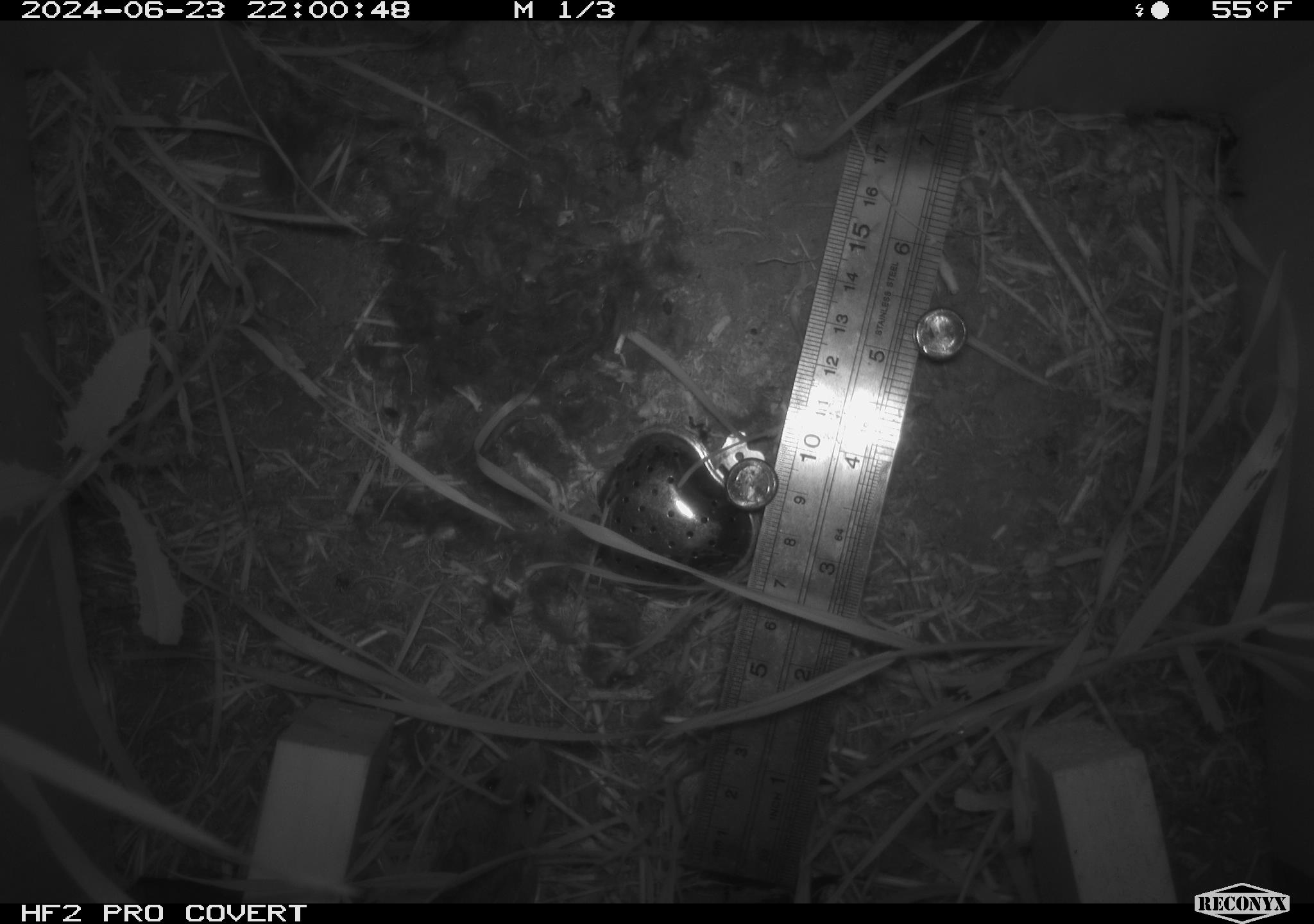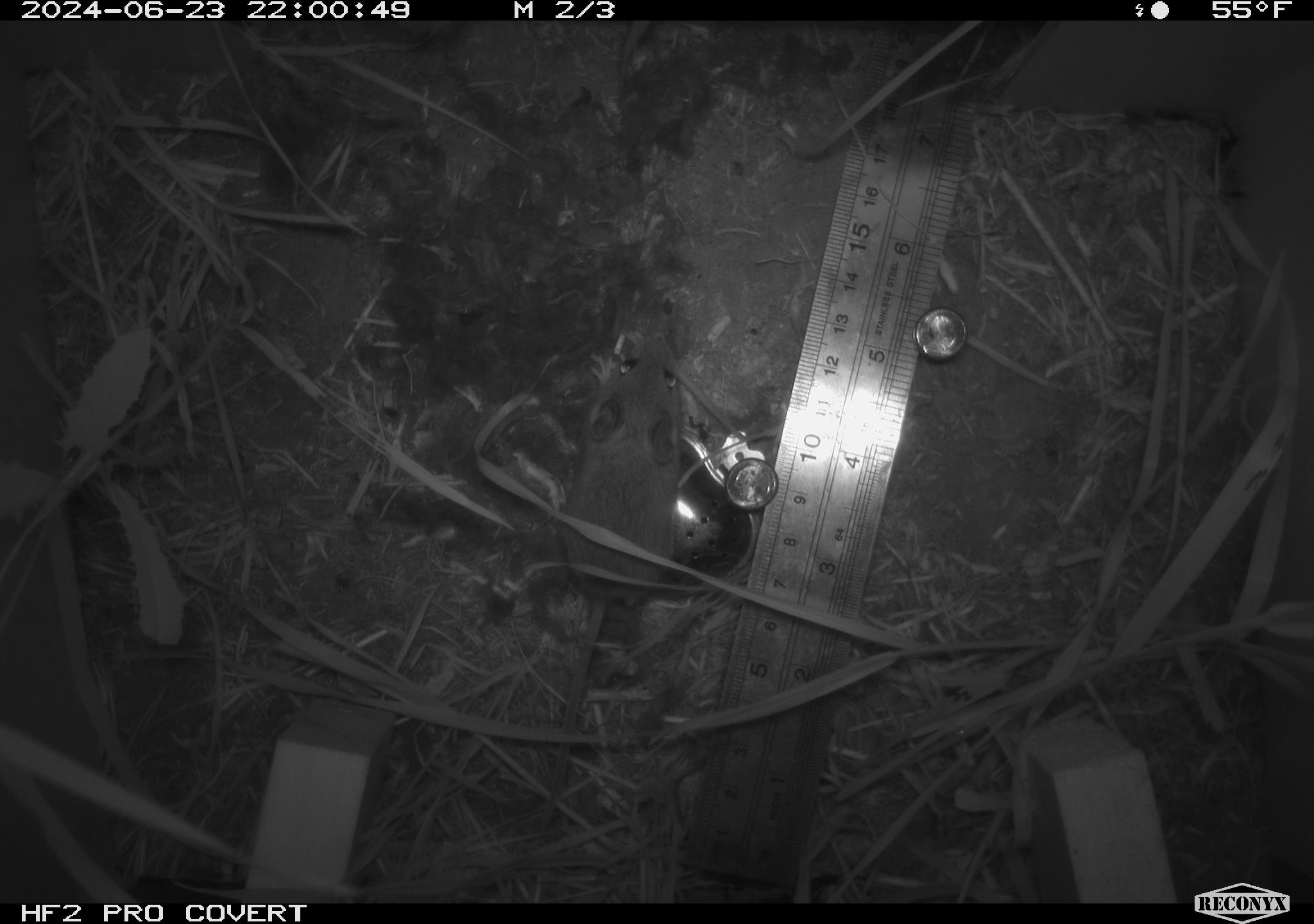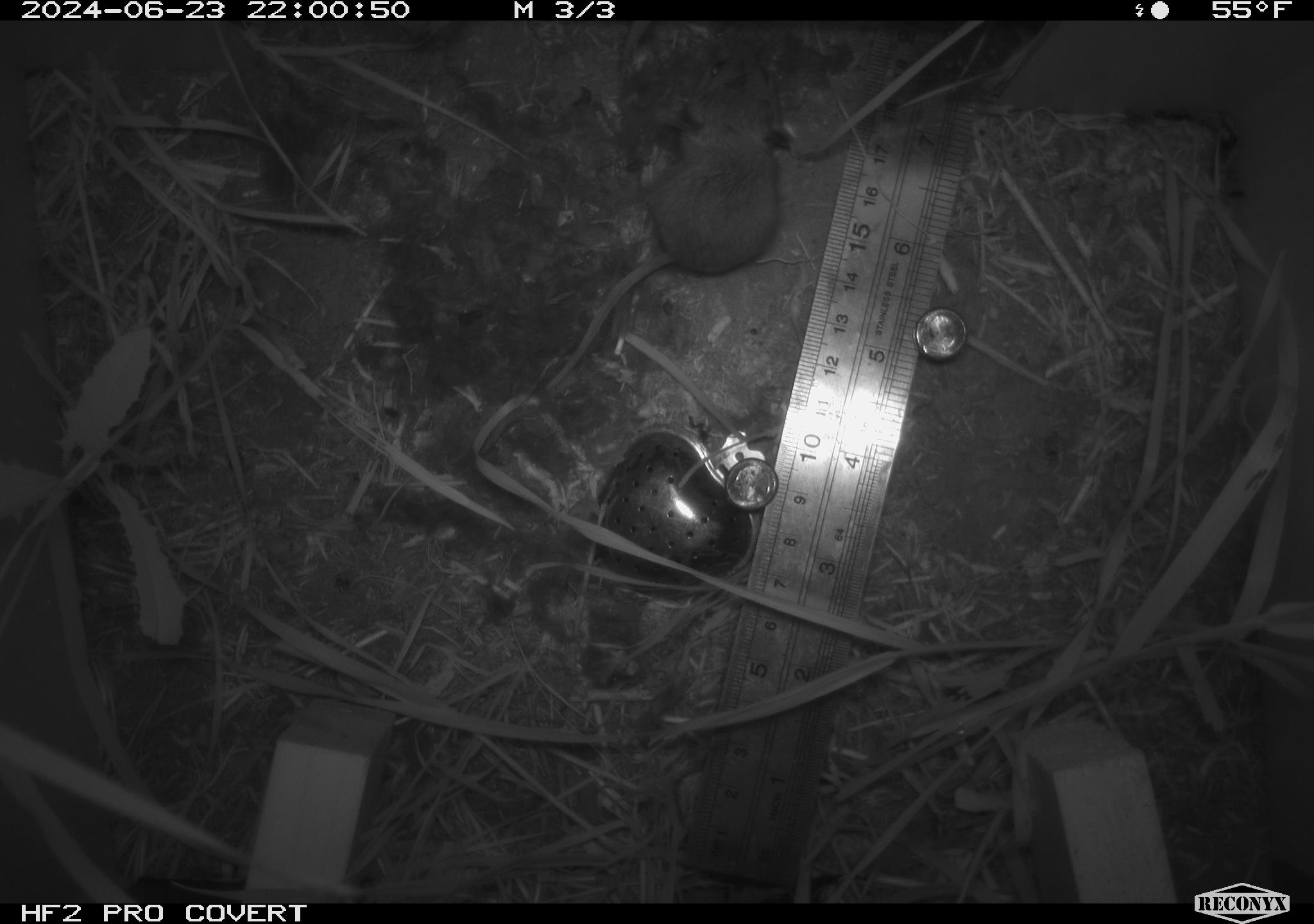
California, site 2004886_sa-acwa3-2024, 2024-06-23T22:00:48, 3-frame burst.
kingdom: Animalia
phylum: Chordata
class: Mammalia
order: Rodentia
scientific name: Rodentia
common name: mouse species